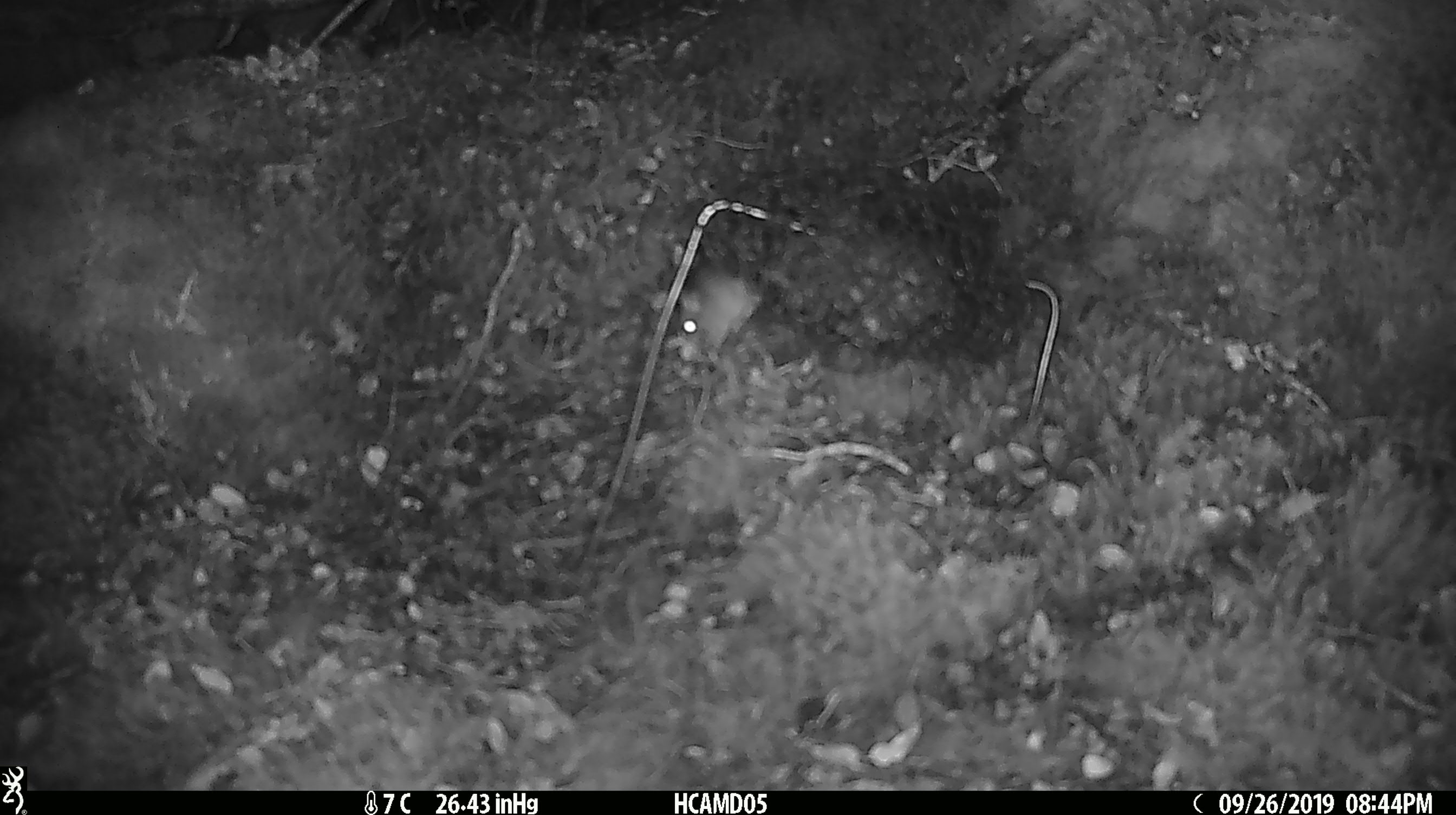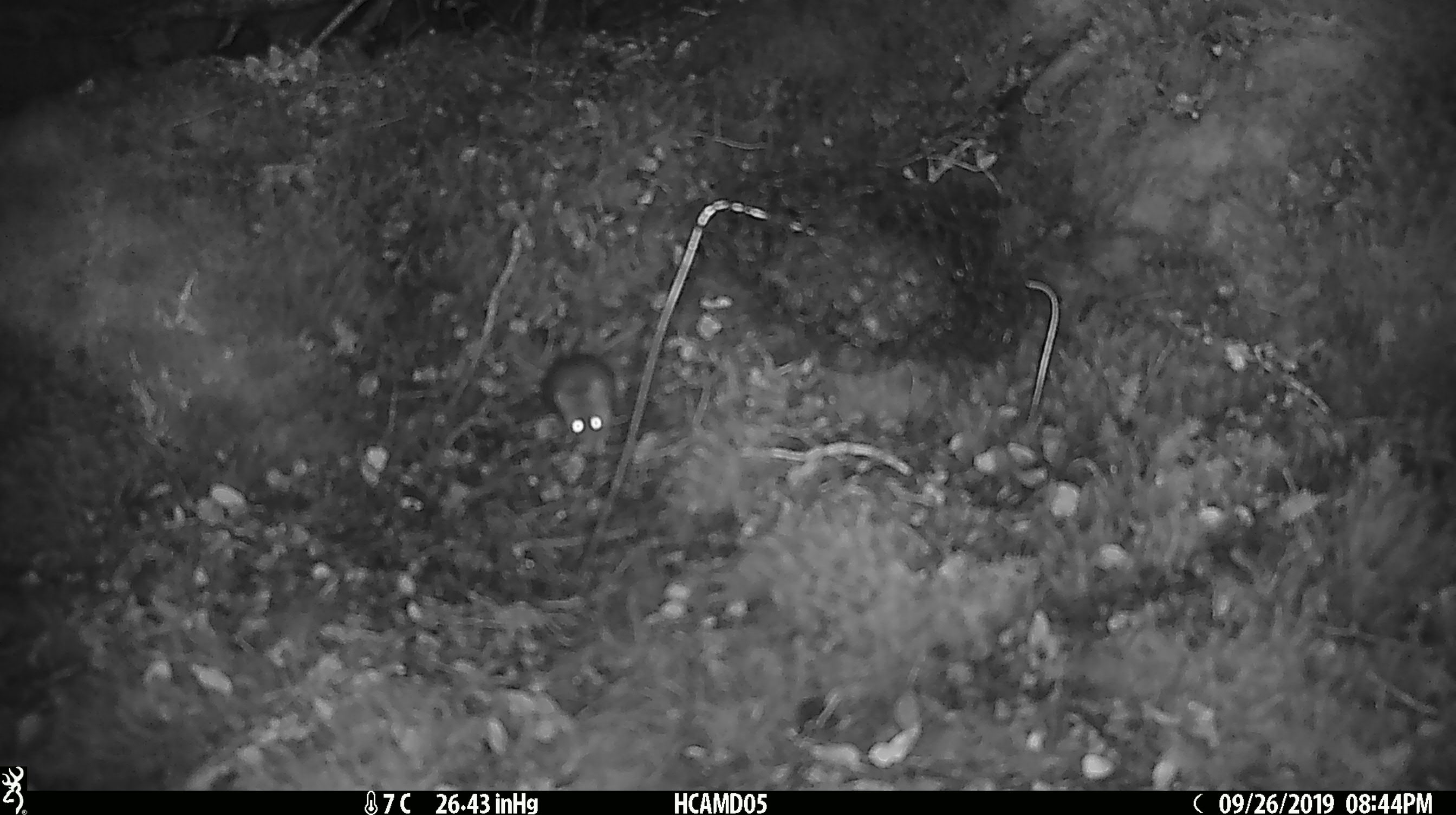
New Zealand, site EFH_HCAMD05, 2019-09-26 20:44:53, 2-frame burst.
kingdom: Animalia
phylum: Chordata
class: Mammalia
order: Rodentia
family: Muridae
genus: Mus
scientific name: Mus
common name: mouse